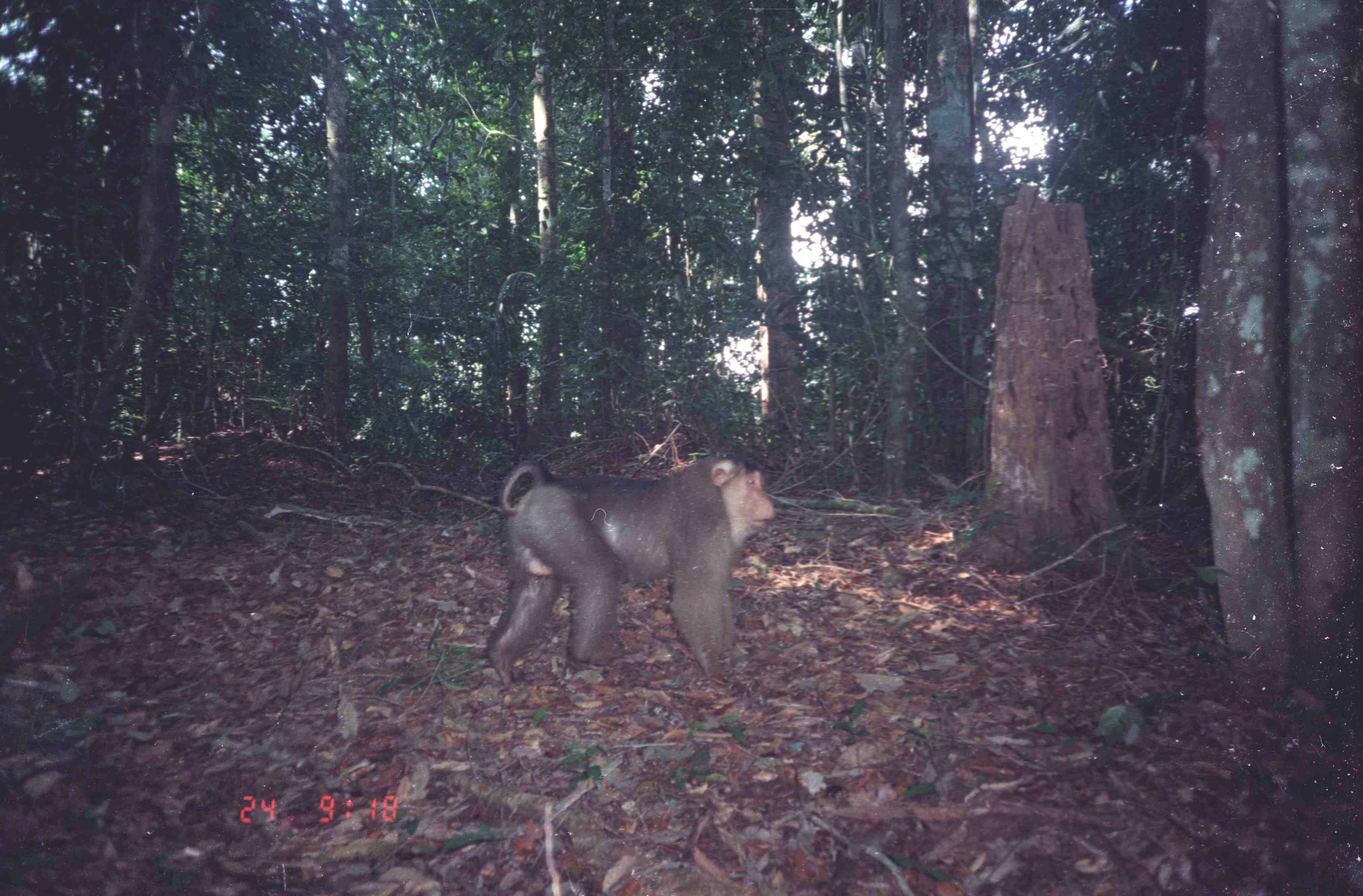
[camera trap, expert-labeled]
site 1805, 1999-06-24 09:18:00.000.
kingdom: Animalia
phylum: Chordata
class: Mammalia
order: Primates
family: Cercopithecidae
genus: Macaca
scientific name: Macaca nemestrina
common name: southern pig-tailed macaque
Macaca nemestrina (southern pig-tailed macaque), count 1.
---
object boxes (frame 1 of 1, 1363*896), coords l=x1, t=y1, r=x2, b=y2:
macaca nemestrina: l=485, t=455, r=774, b=687